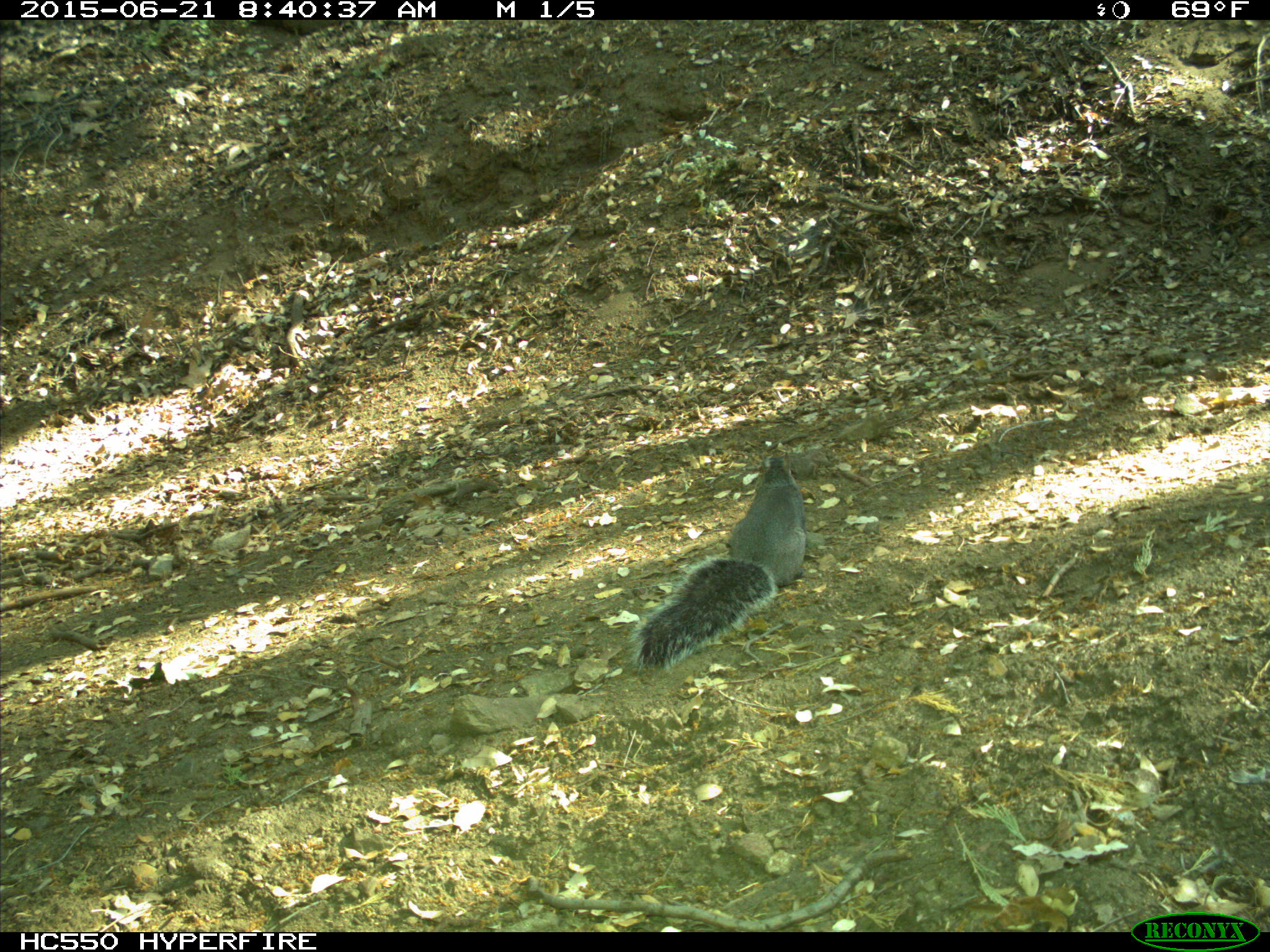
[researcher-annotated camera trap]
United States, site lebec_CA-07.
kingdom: Animalia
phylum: Chordata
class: Mammalia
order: Rodentia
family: Sciuridae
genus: Sciurus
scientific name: Sciurus carolinensis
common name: eastern gray squirrel